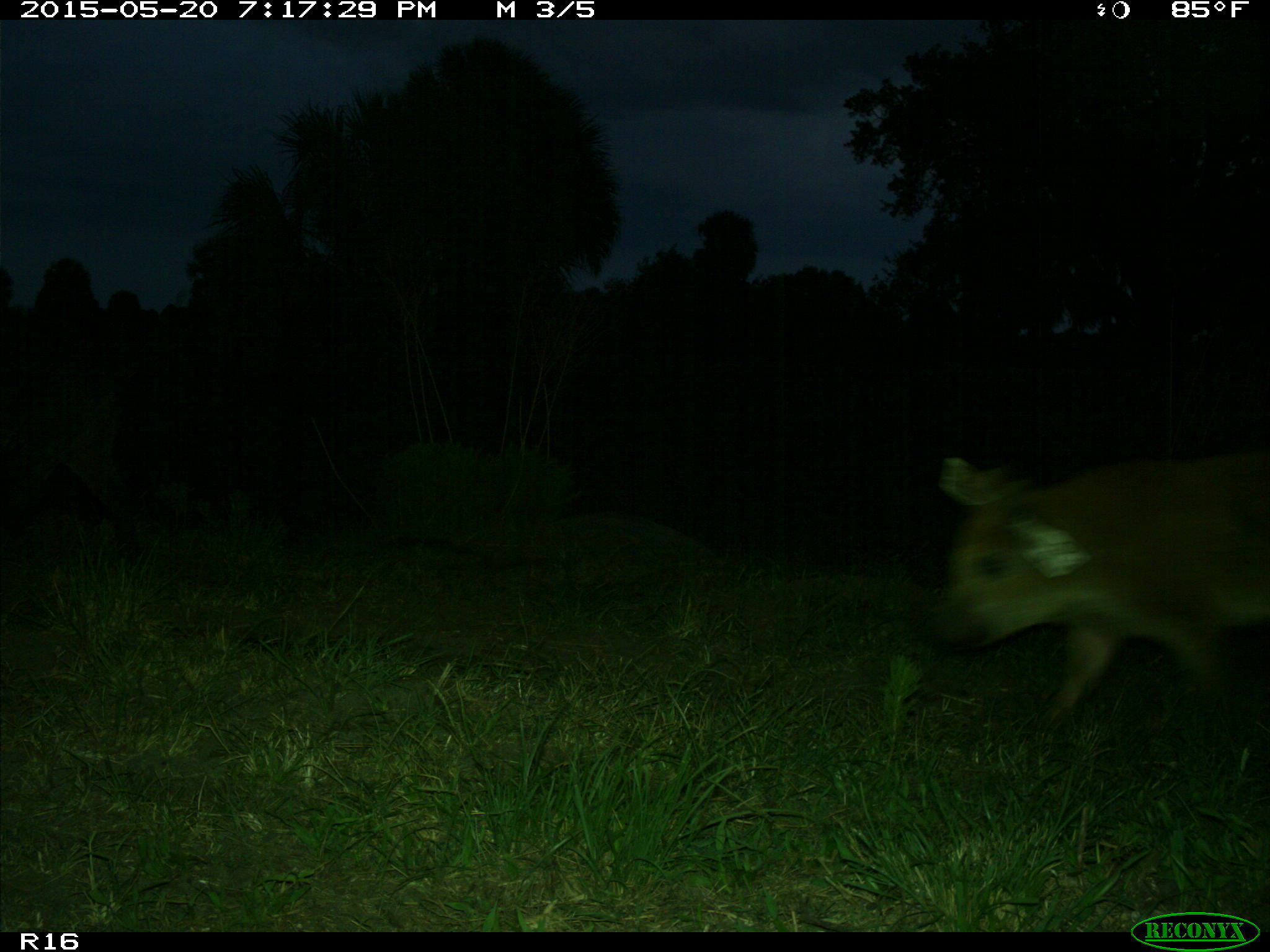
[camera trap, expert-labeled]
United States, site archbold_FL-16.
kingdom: Animalia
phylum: Chordata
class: Mammalia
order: Artiodactyla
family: Suidae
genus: Sus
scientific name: Sus scrofa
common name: wild boar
Sus scrofa (wild boar).